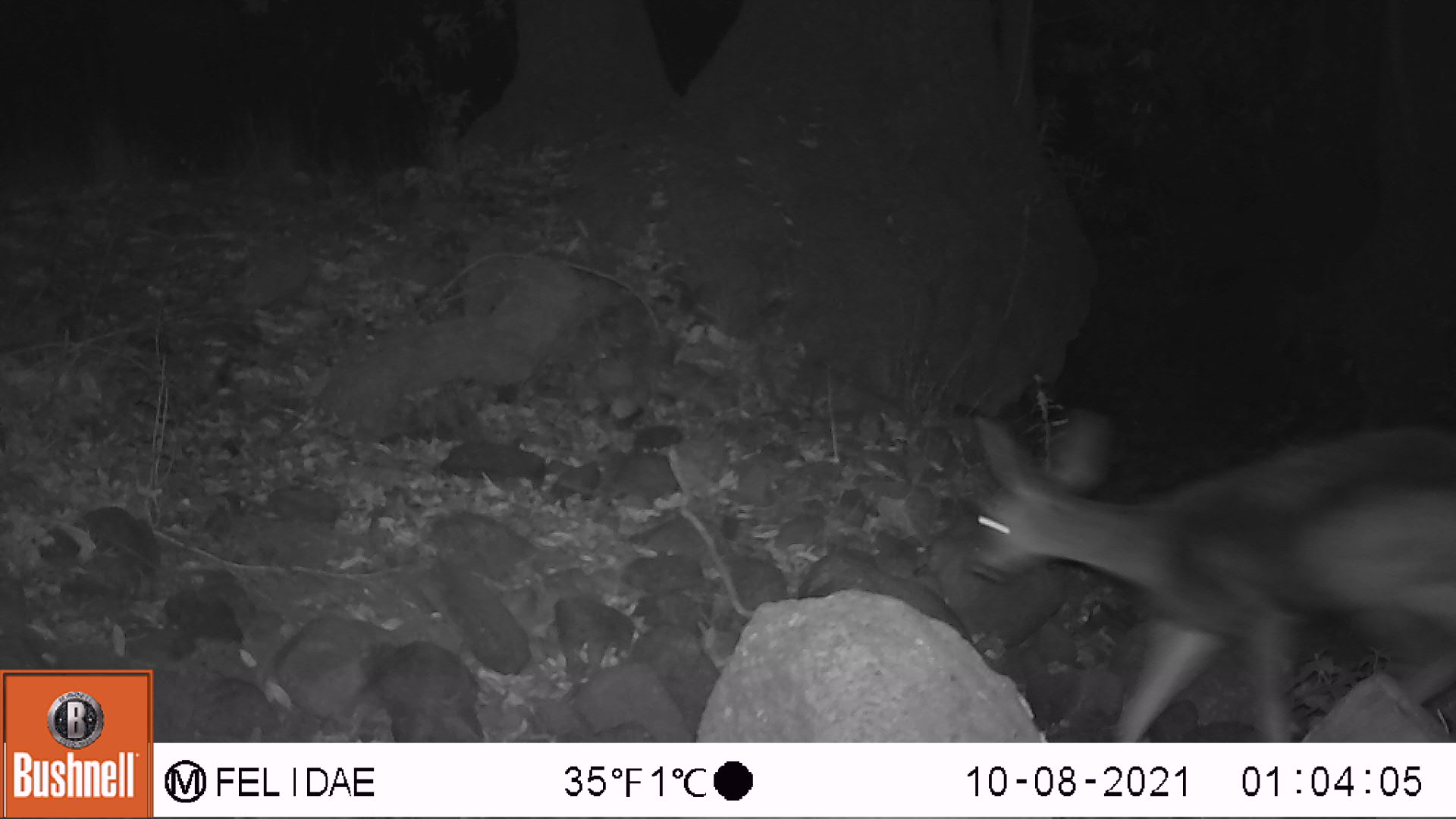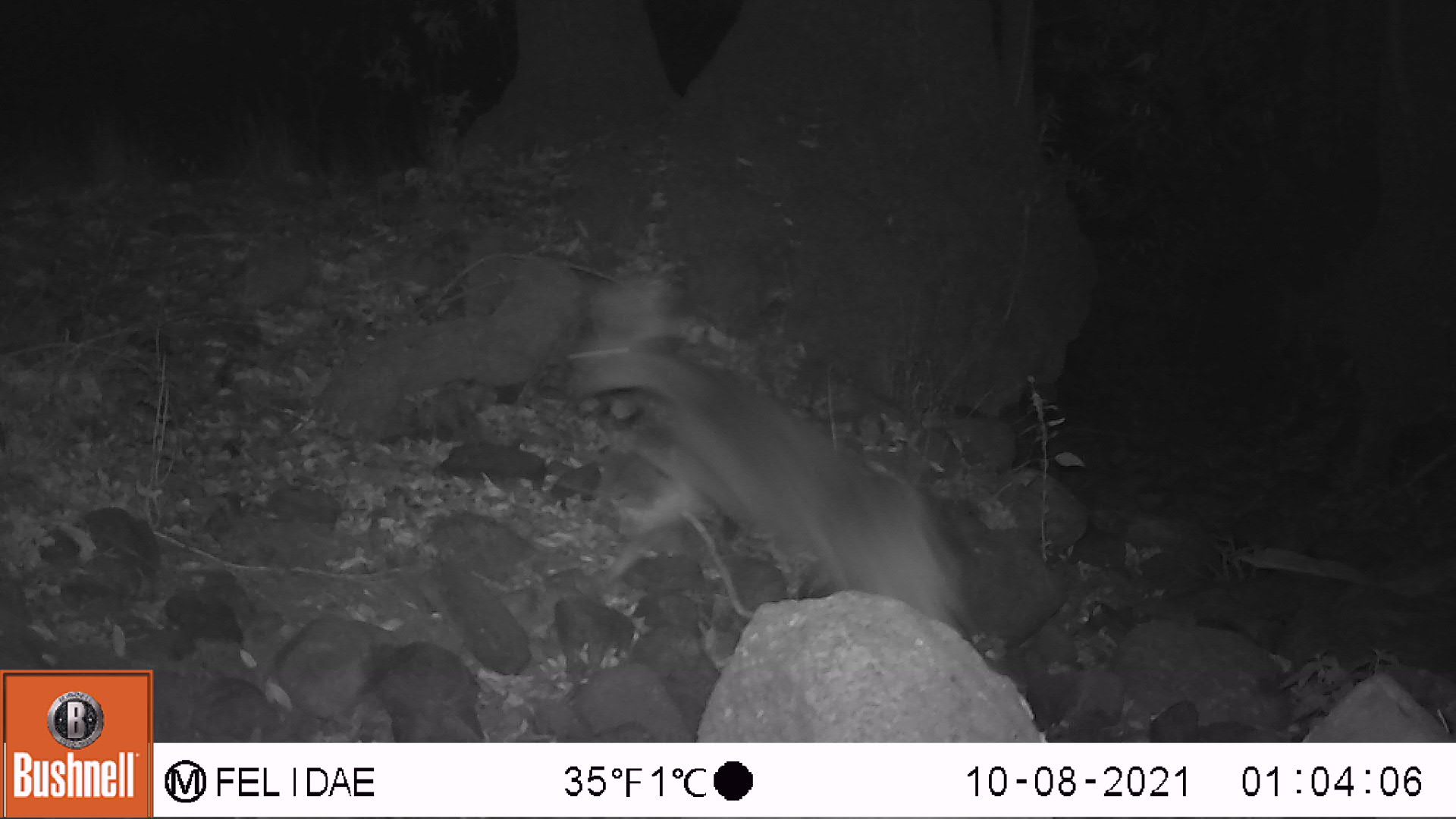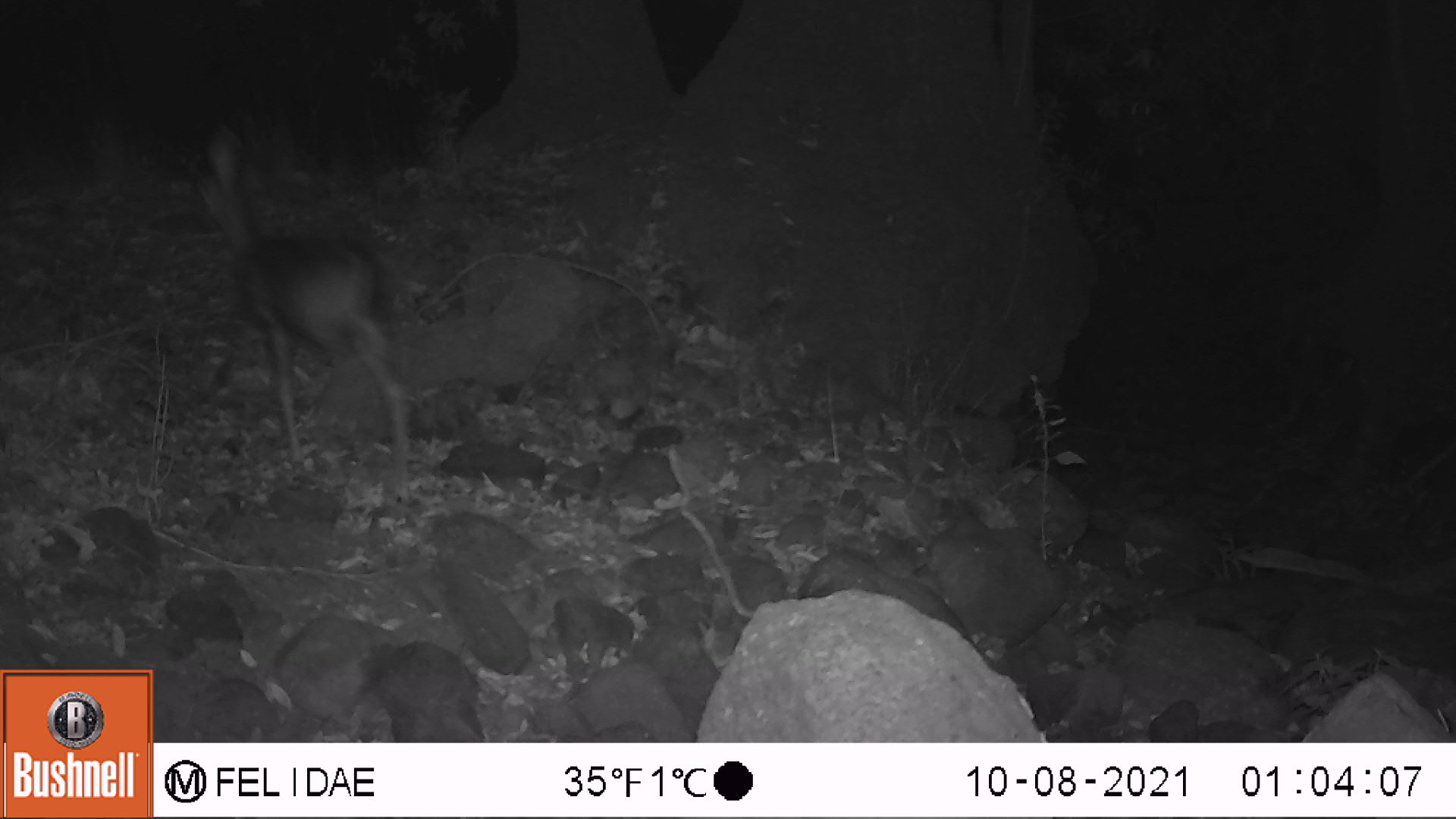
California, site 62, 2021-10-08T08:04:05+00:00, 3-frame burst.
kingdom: Animalia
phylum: Chordata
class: Mammalia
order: Artiodactyla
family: Cervidae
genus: Odocoileus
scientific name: Odocoileus hemionus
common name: mule deer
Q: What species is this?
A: Mule deer (Odocoileus hemionus).